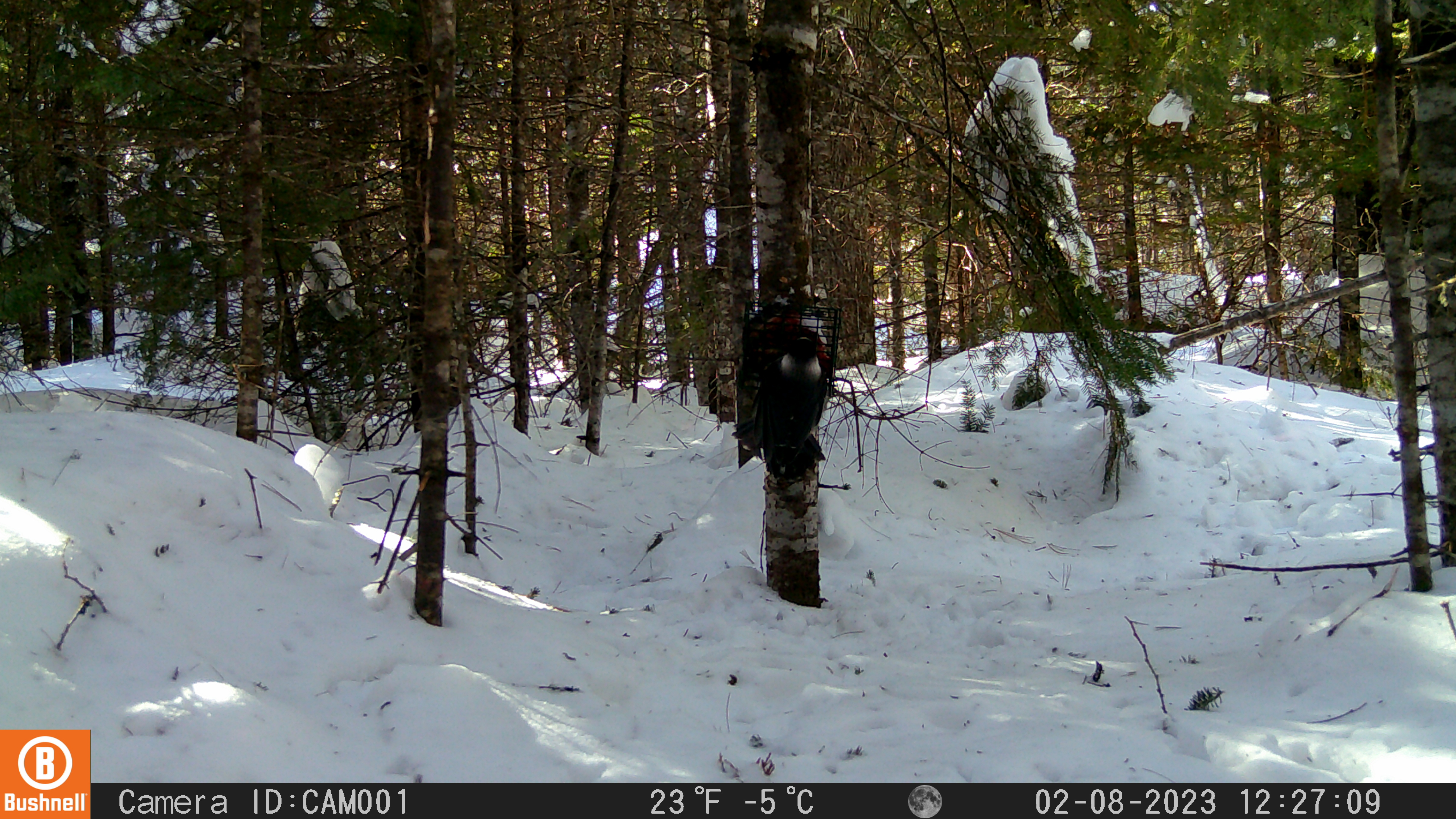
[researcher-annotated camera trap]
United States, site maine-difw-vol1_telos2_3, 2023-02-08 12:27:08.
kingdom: Animalia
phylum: Chordata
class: Aves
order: Passeriformes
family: Corvidae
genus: Perisoreus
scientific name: Perisoreus canadensis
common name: canada jay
Canada jay (Perisoreus canadensis).